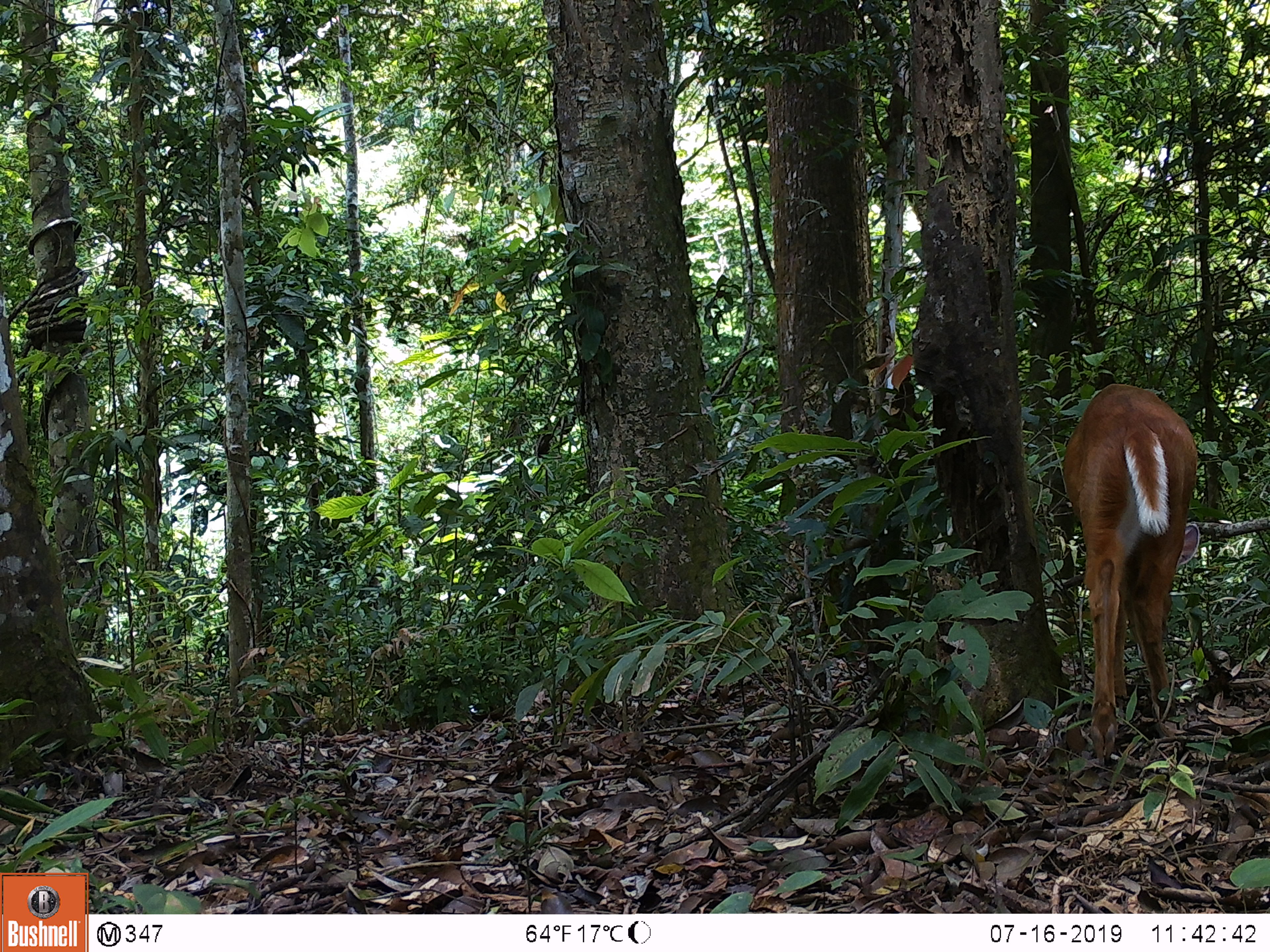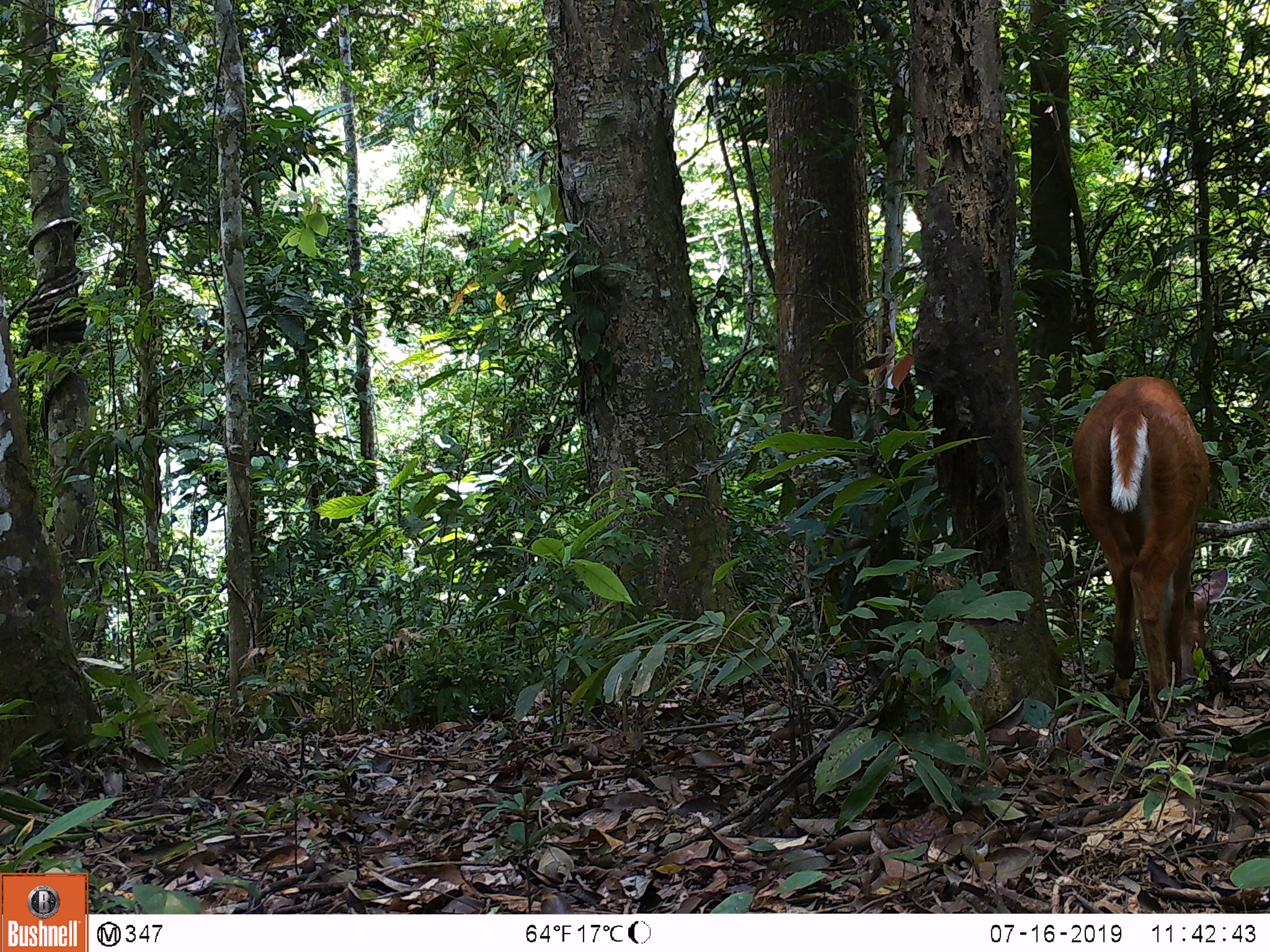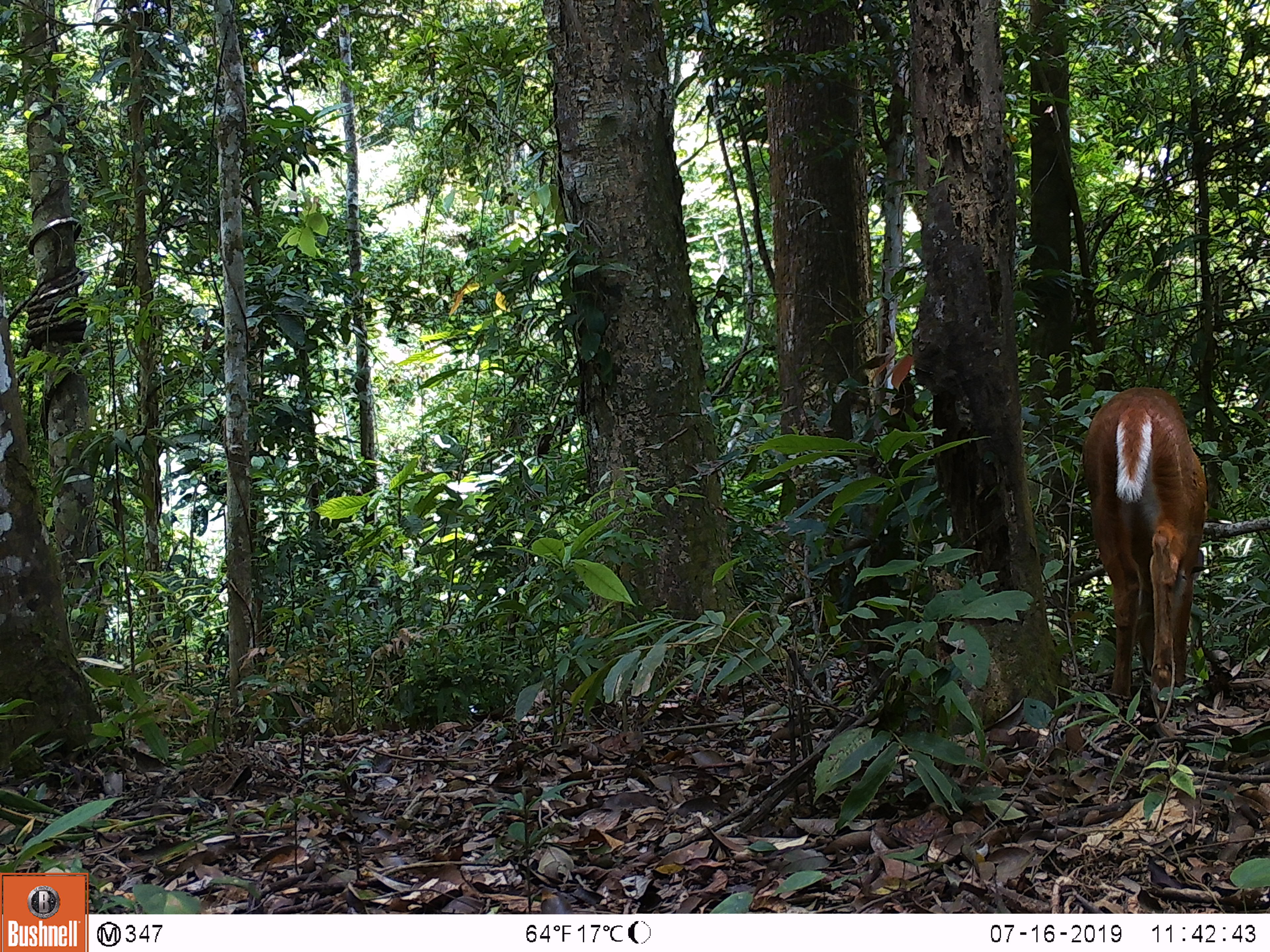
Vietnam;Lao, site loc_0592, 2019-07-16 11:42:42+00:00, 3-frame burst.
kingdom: Animalia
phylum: Chordata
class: Mammalia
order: Artiodactyla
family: Cervidae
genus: Muntiacus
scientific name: Muntiacus muntjak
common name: red muntjac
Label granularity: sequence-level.